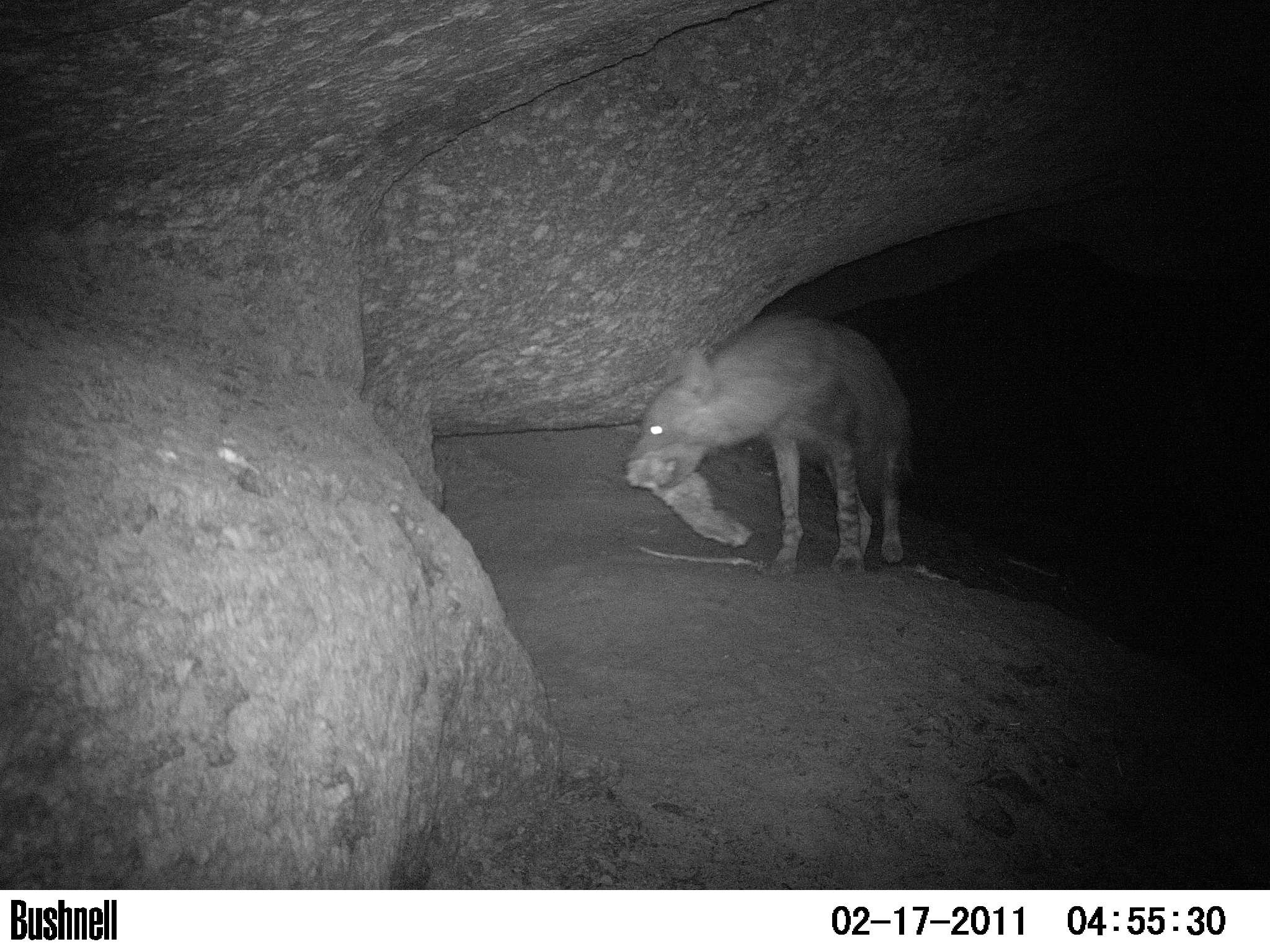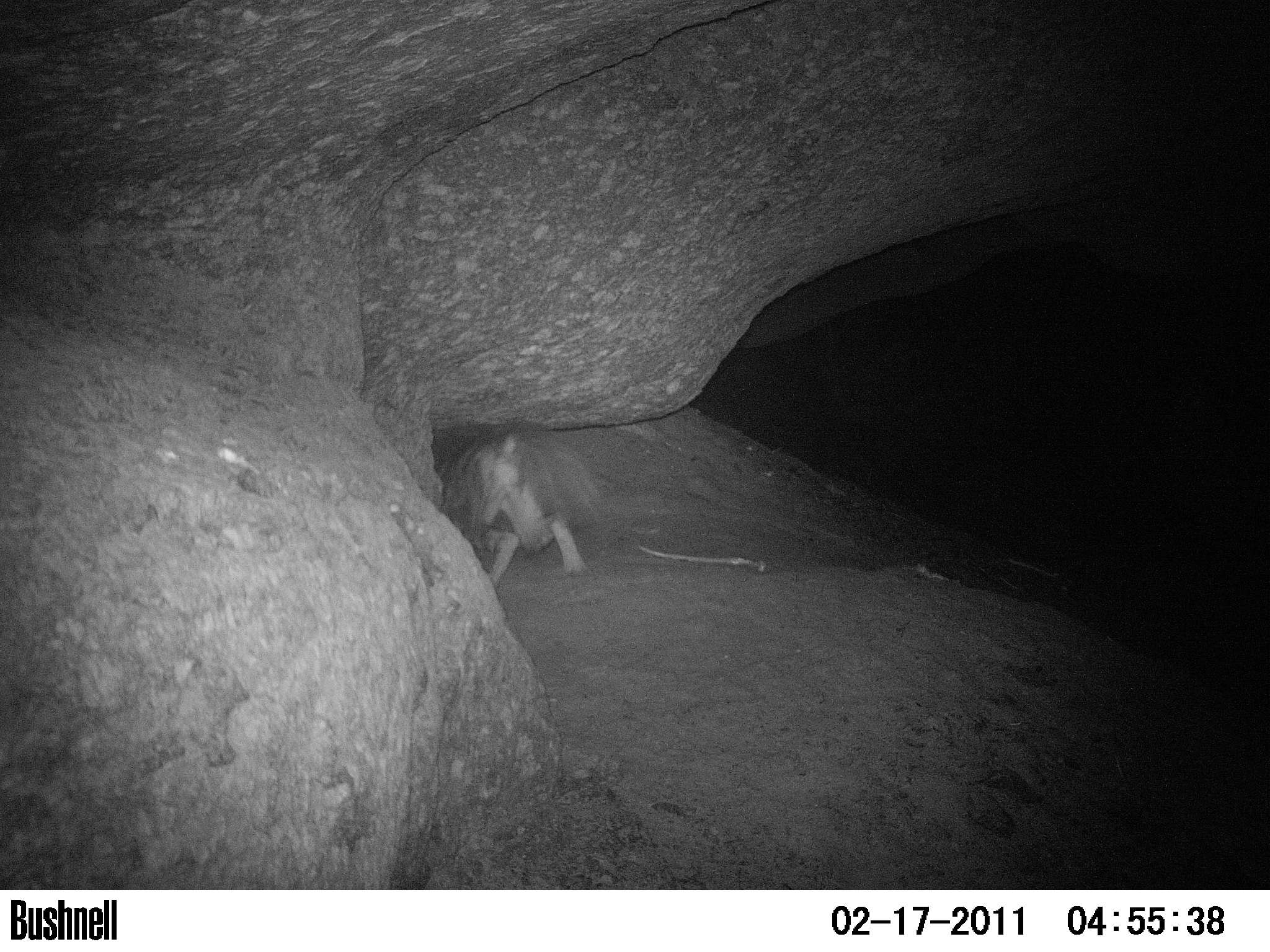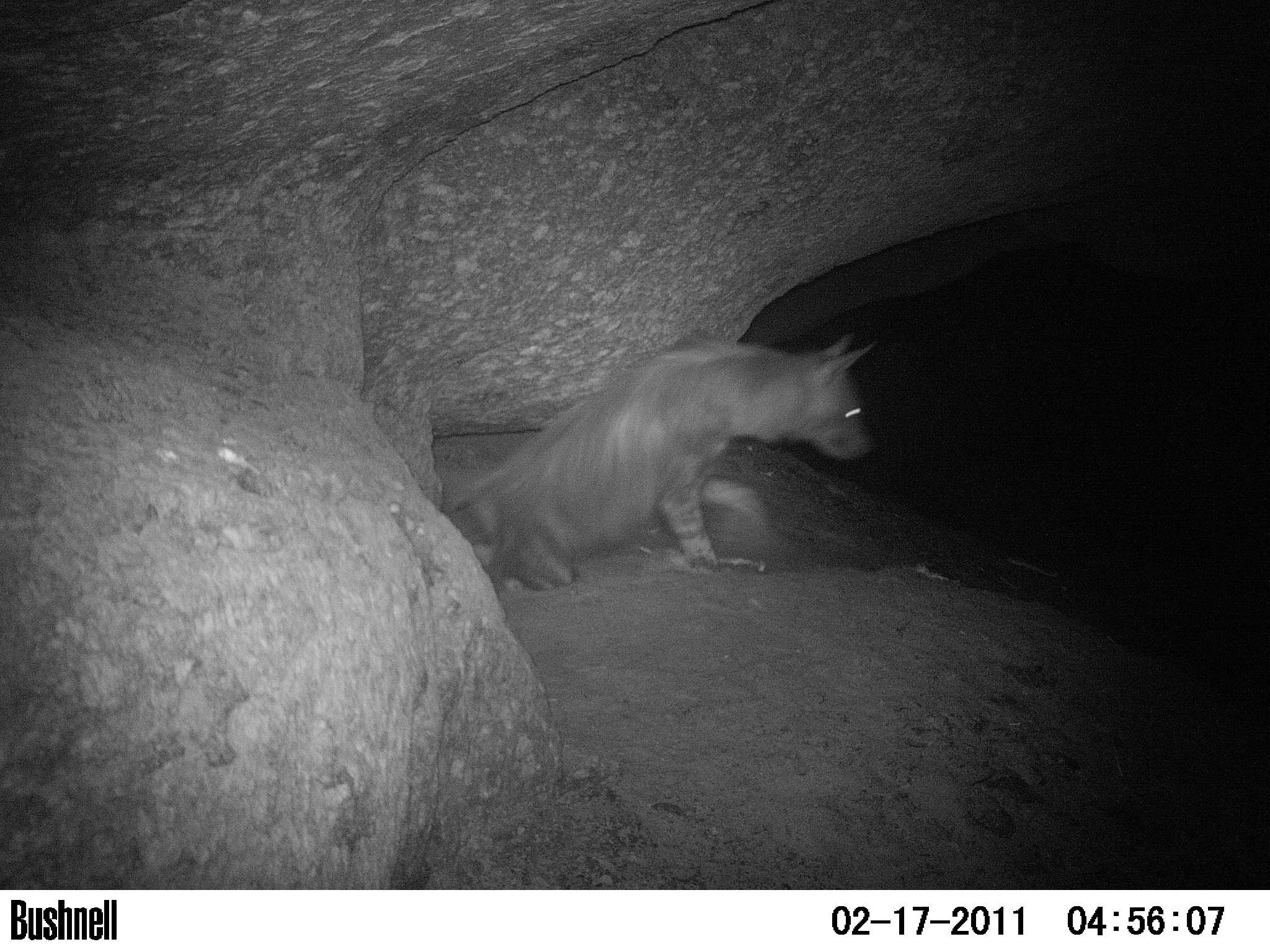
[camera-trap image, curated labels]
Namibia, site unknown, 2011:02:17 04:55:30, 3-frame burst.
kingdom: Animalia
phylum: Chordata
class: Mammalia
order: Carnivora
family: Hyaenidae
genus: Parahyaena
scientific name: Parahyaena brunnea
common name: brown hyena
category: hyaena brunnea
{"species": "hyaena brunnea (brown hyena) (Parahyaena brunnea)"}